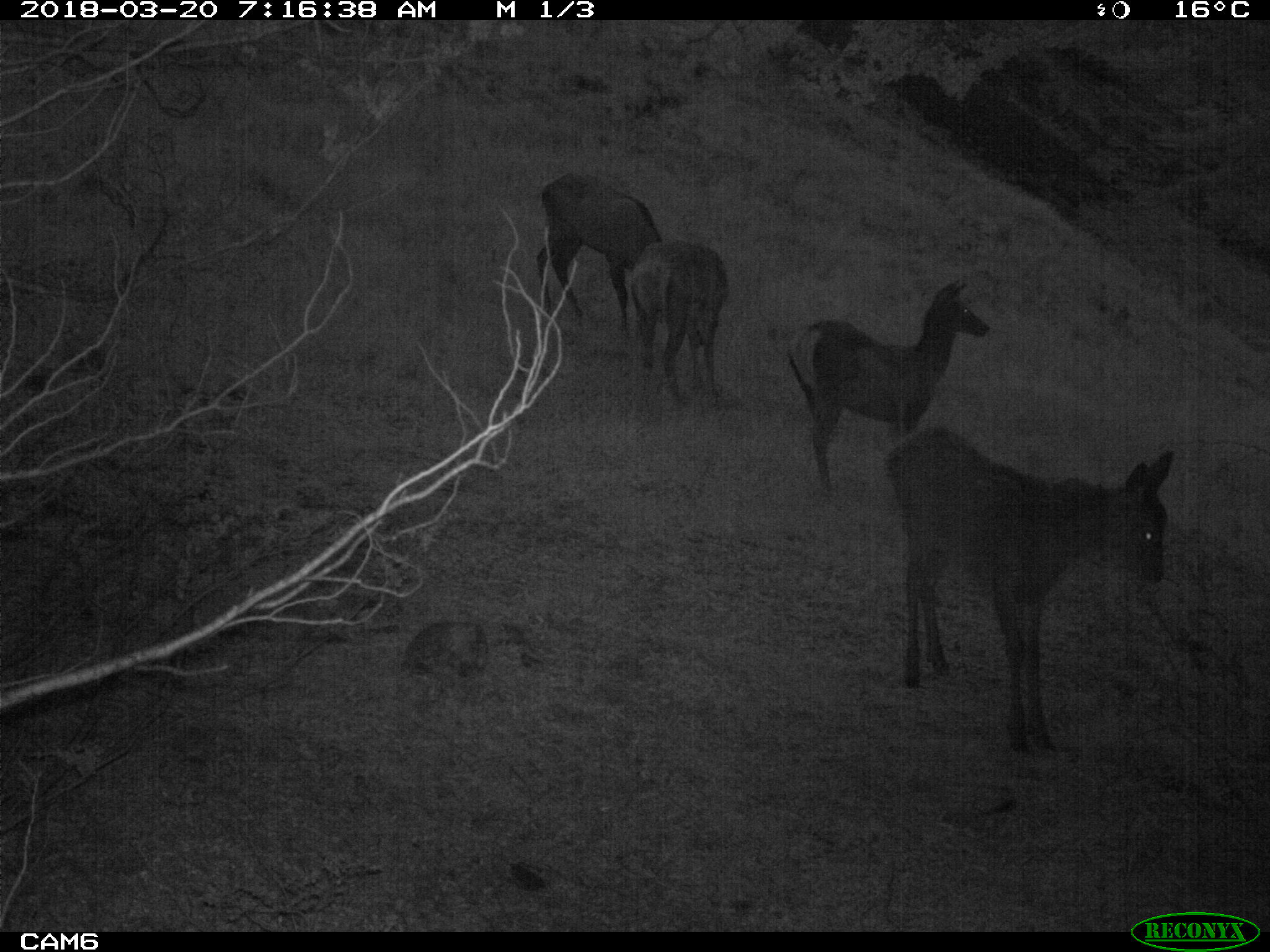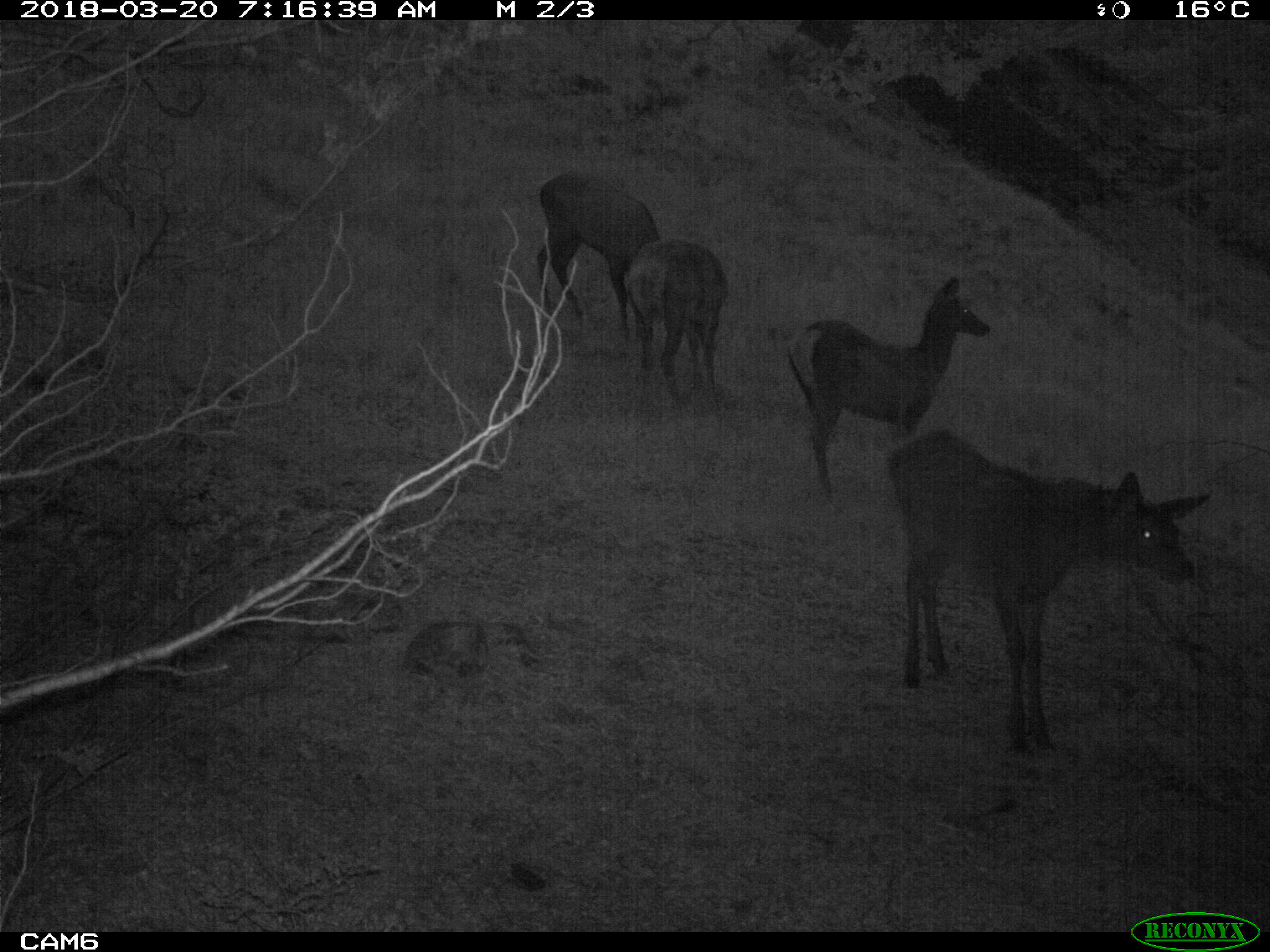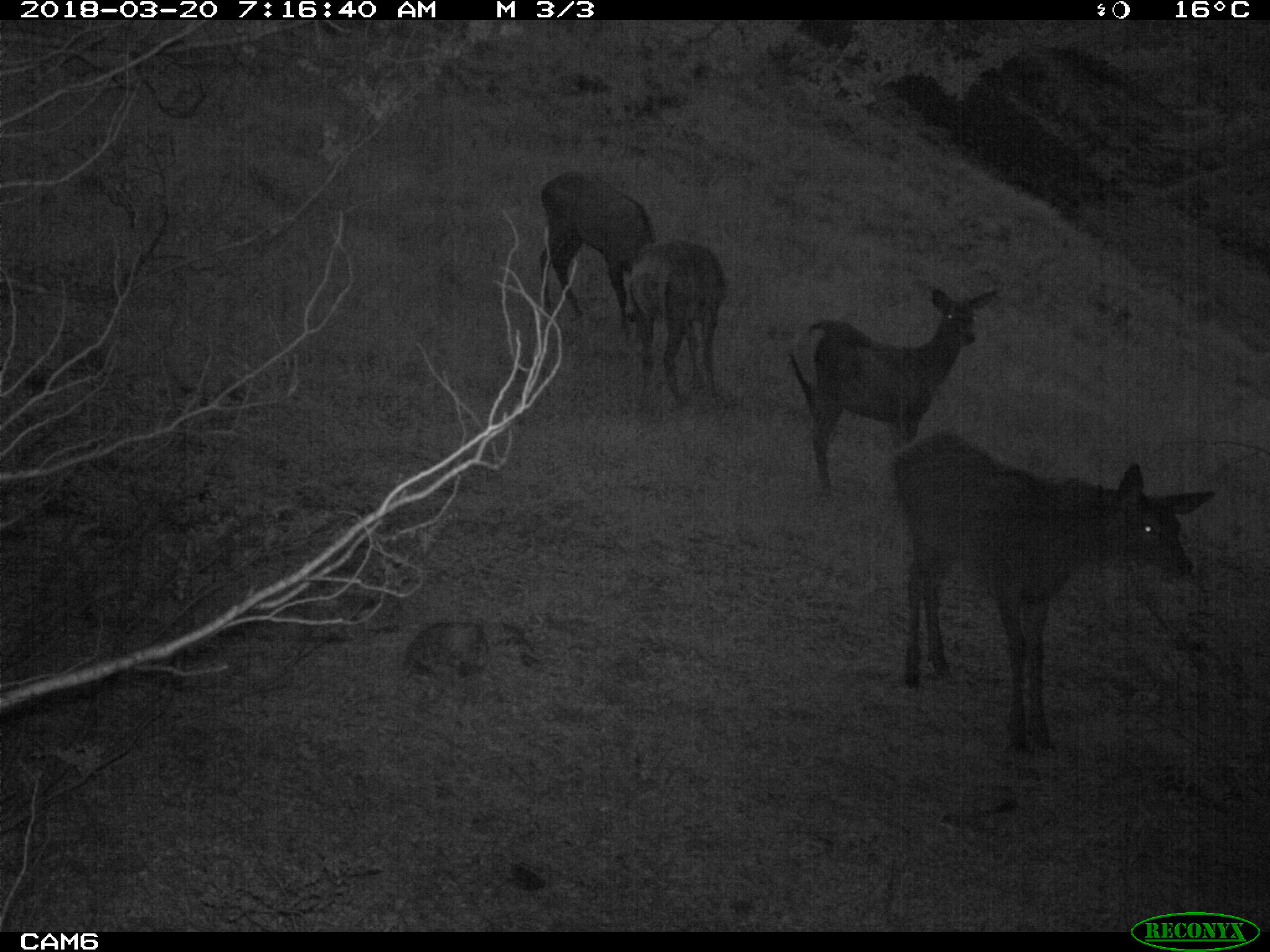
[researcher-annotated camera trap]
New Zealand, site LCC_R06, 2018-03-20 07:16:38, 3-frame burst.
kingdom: Animalia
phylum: Chordata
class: Mammalia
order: Artiodactyla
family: Cervidae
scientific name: Cervidae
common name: deer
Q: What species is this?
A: Deer (Cervidae).